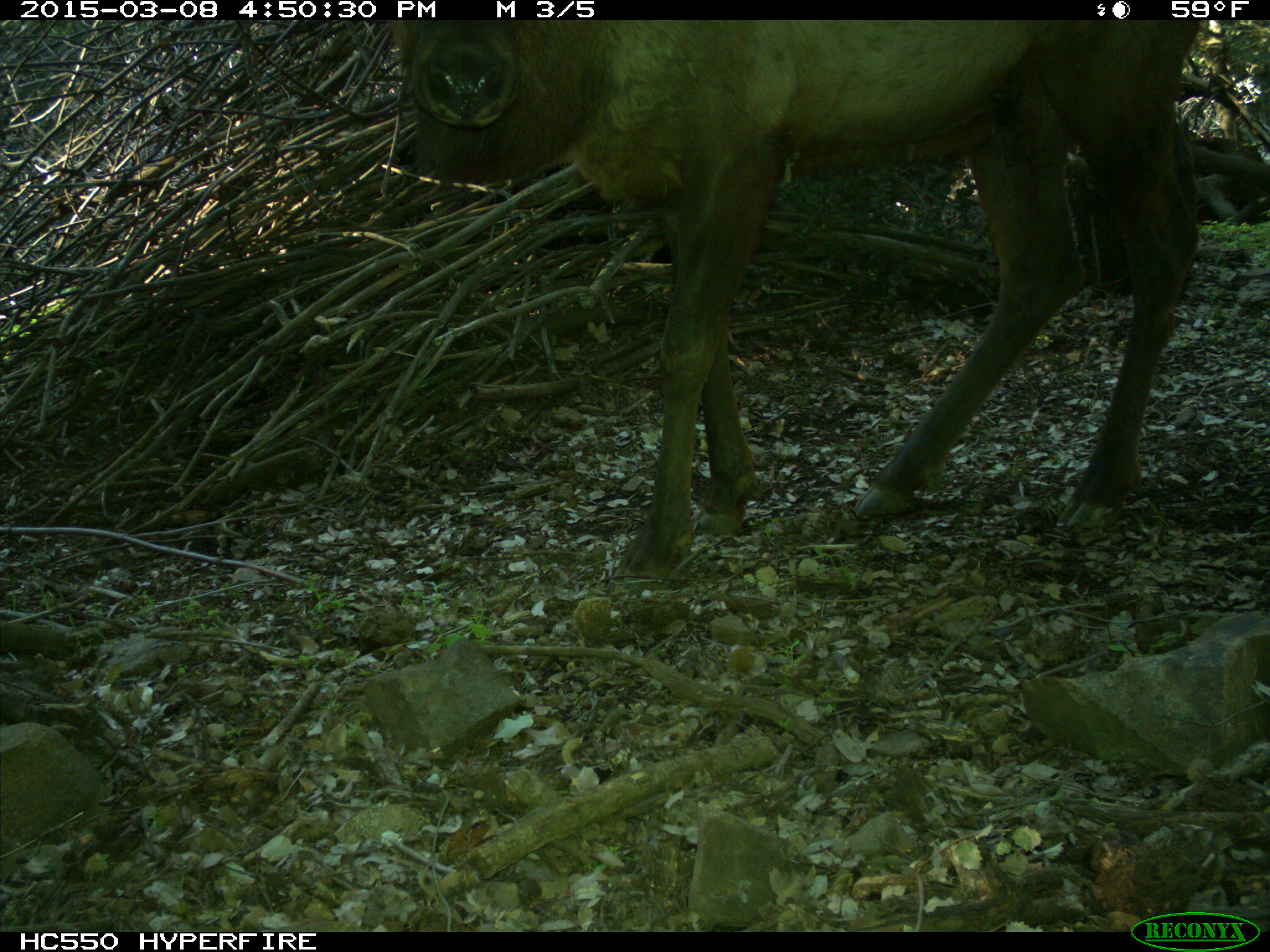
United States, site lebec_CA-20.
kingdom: Animalia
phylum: Chordata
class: Mammalia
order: Artiodactyla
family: Cervidae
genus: Cervus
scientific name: Cervus canadensis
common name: elk